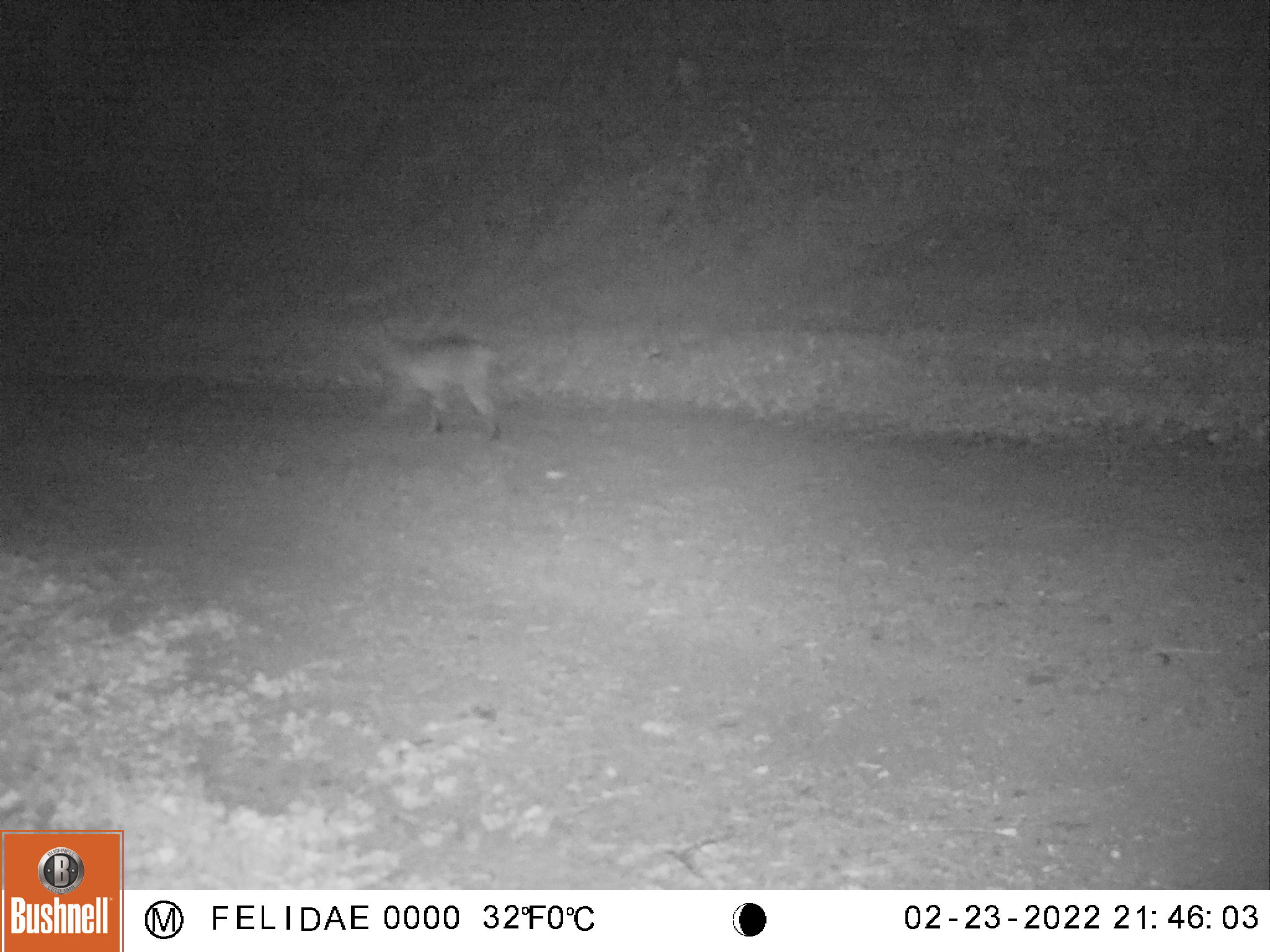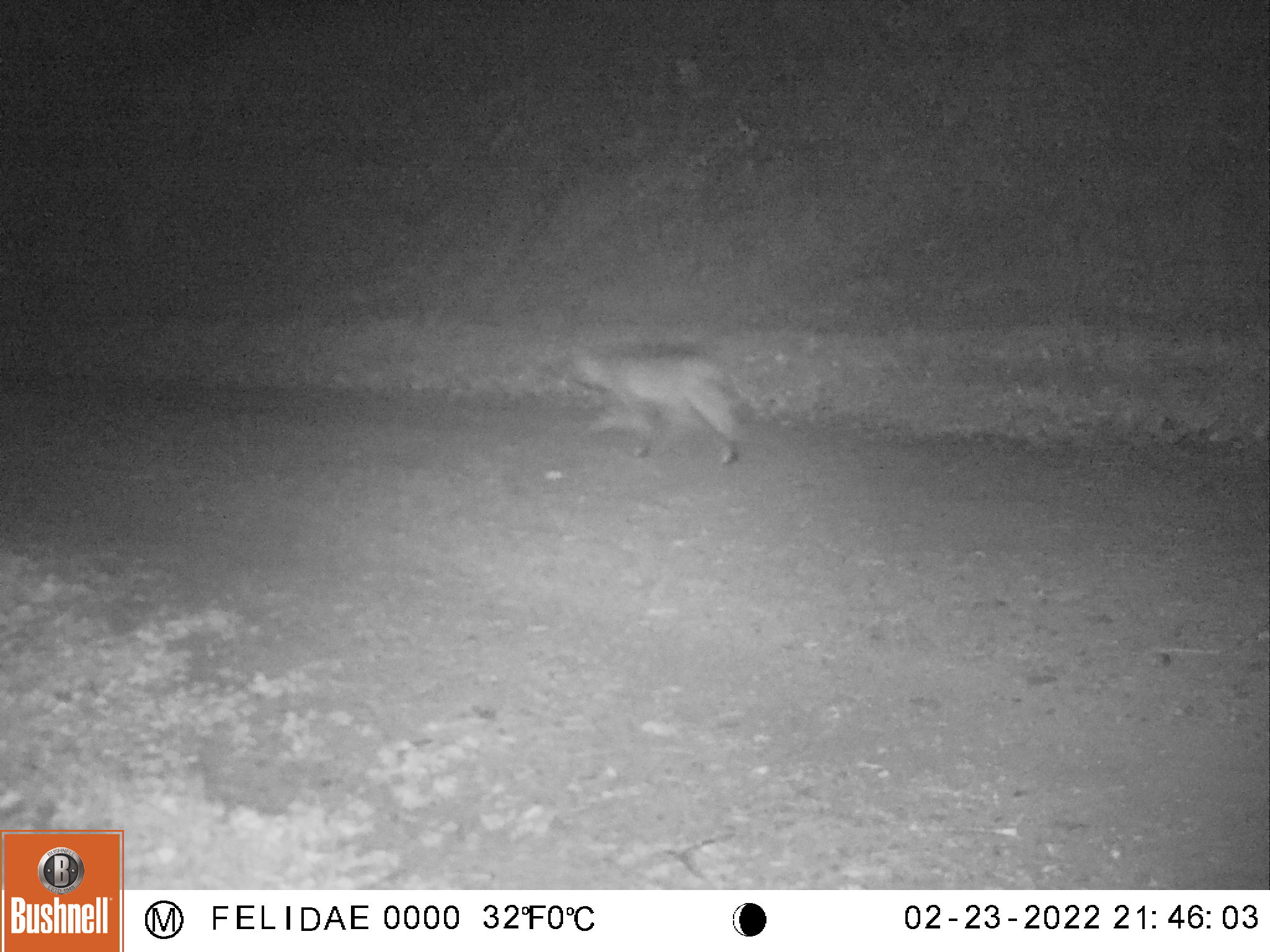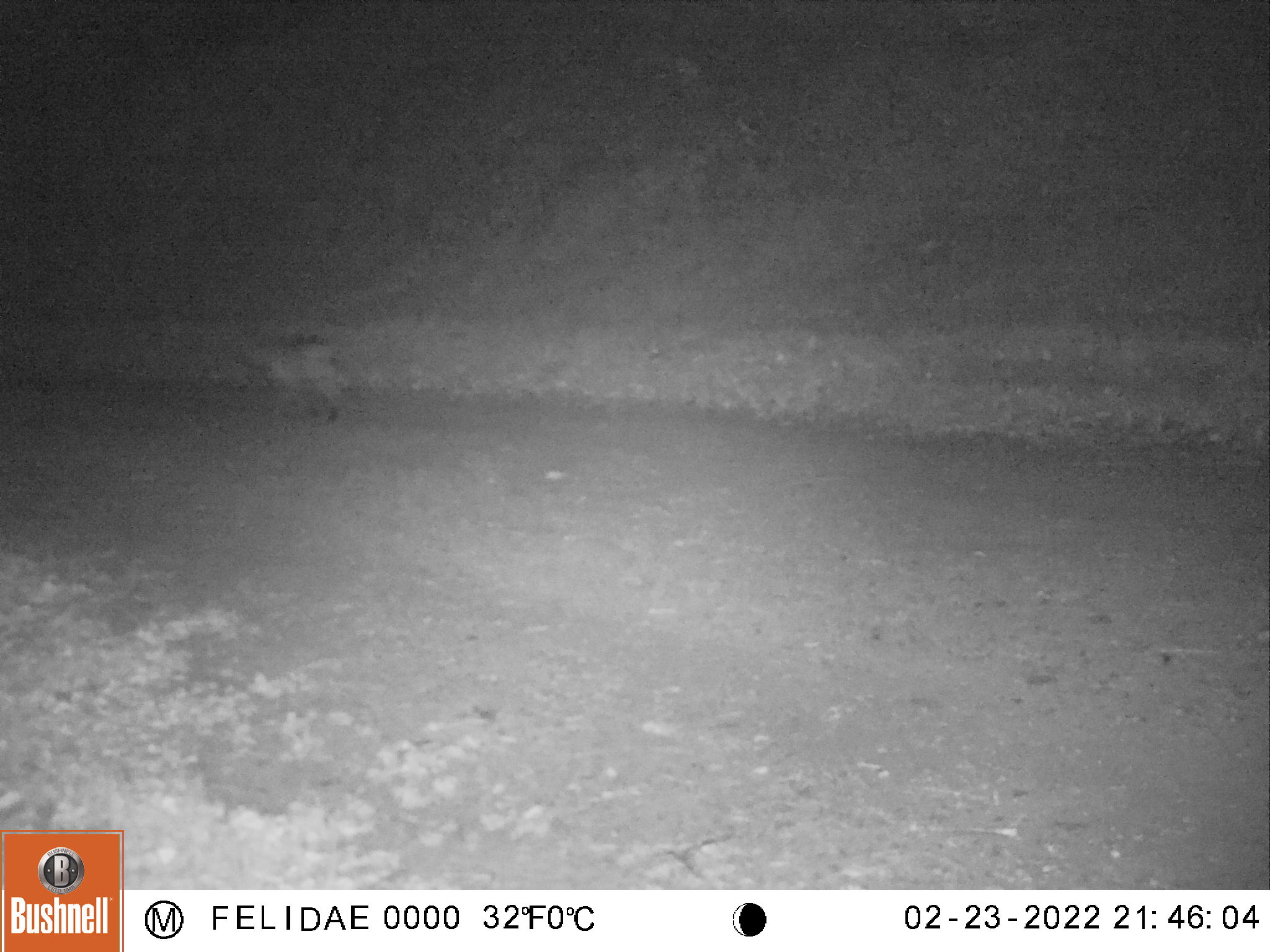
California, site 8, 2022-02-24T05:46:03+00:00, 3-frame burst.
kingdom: Animalia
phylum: Chordata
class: Mammalia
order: Carnivora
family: Felidae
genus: Lynx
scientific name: Lynx rufus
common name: bobcat